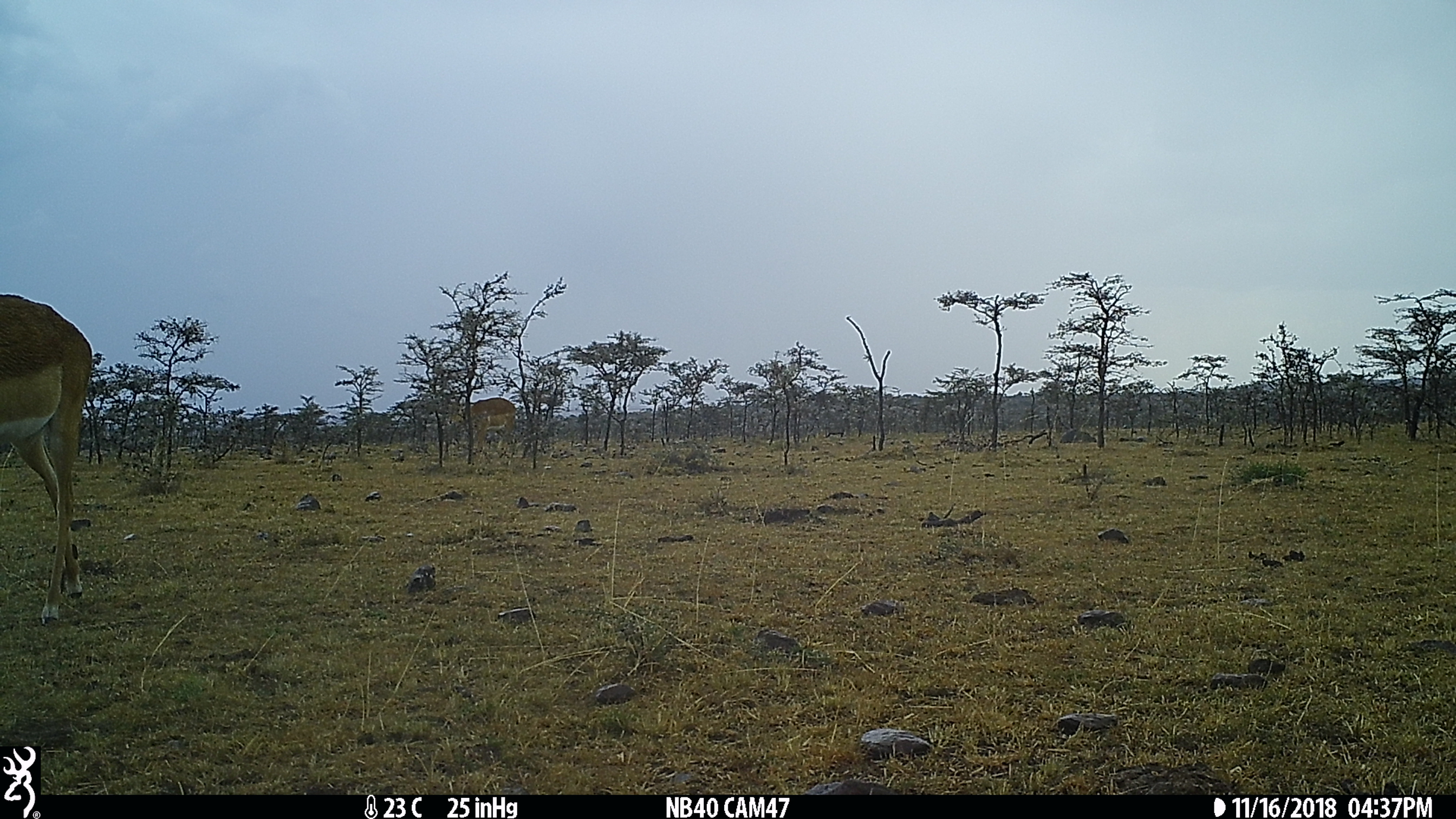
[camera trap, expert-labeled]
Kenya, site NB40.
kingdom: Animalia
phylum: Chordata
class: Mammalia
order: Artiodactyla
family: Bovidae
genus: Aepyceros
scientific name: Aepyceros melampus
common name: impala